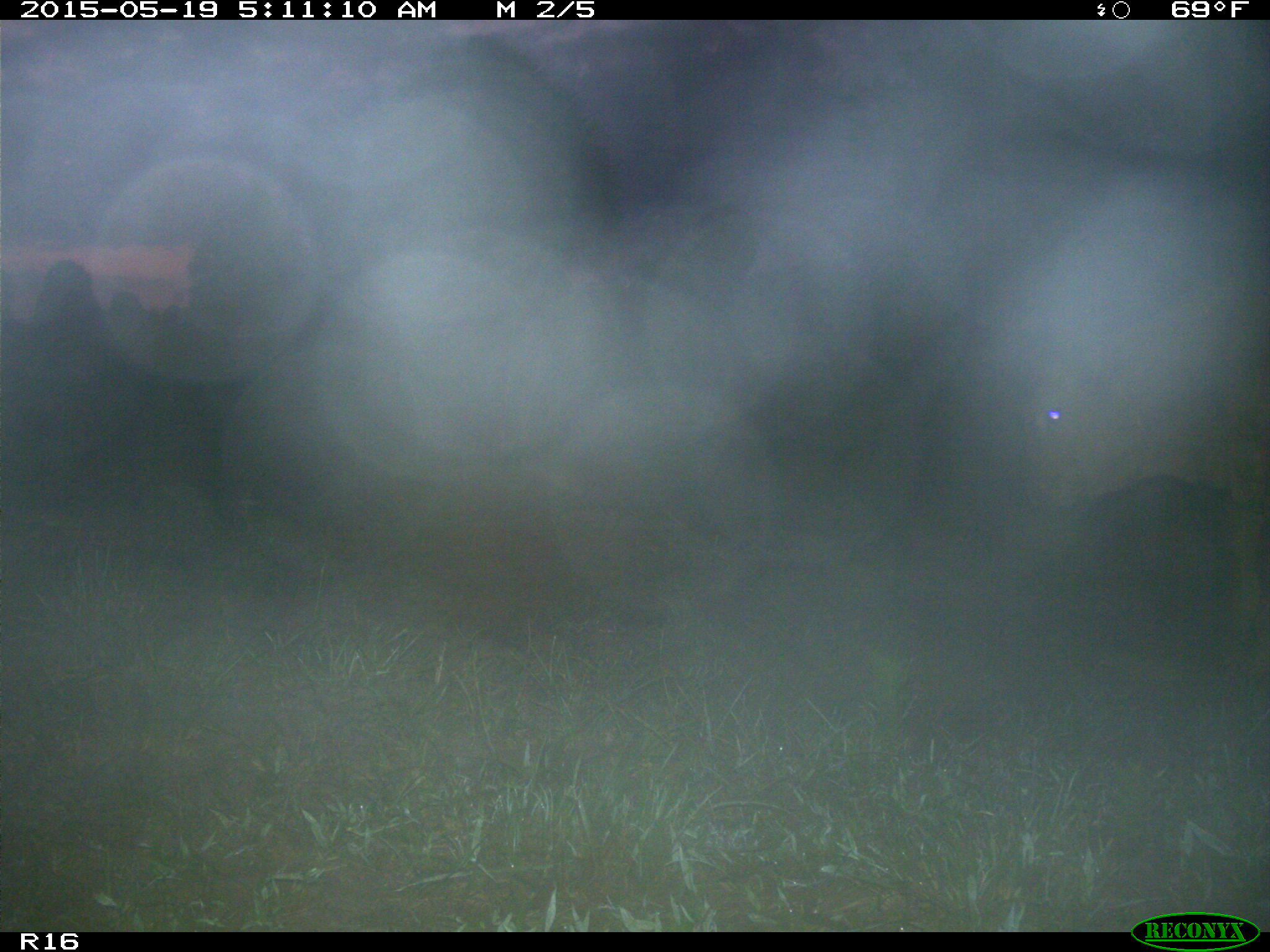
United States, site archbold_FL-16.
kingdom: Animalia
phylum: Chordata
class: Mammalia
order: Artiodactyla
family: Bovidae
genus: Bos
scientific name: Bos taurus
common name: domestic cow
Bos taurus (domestic cow).